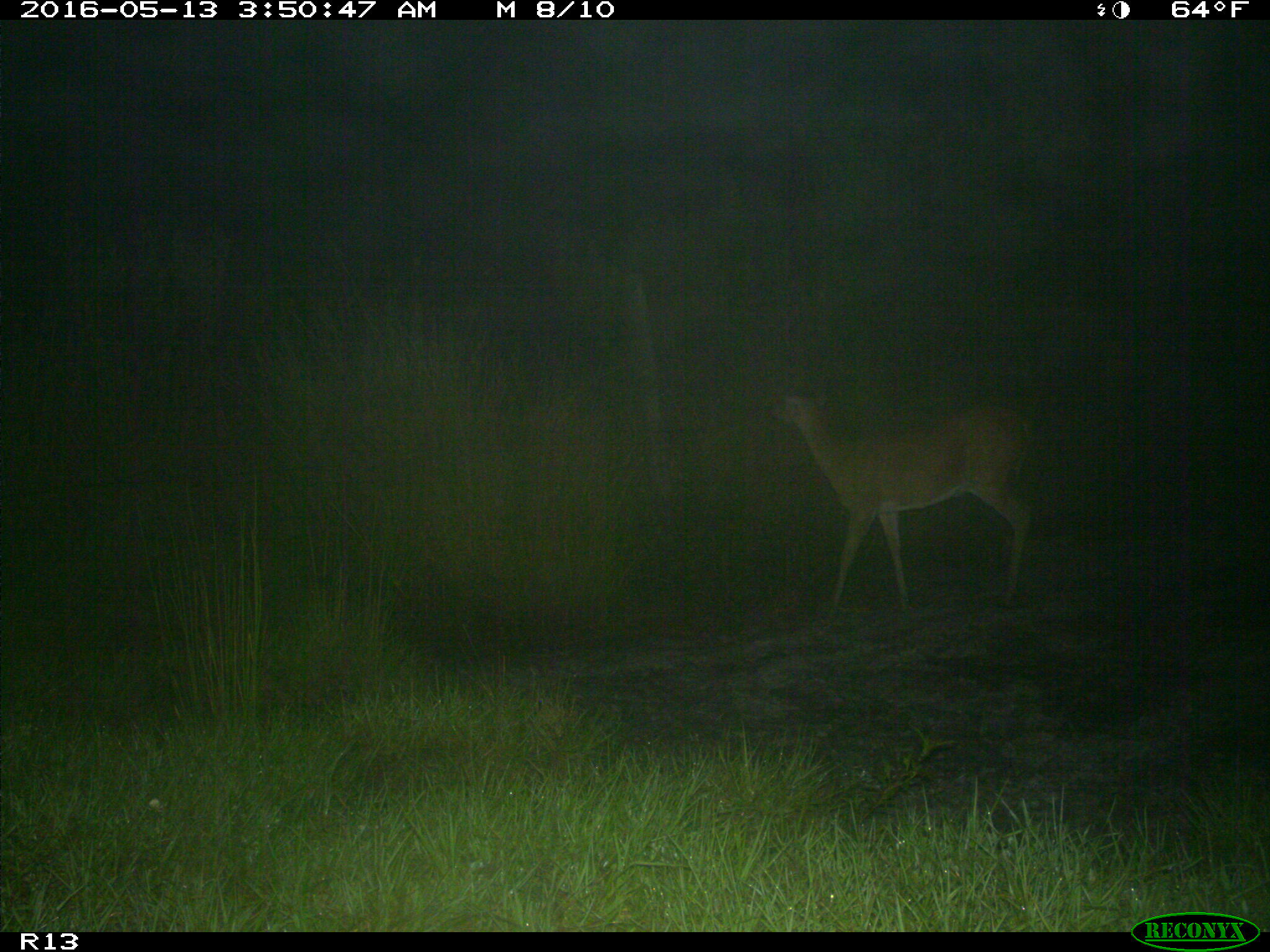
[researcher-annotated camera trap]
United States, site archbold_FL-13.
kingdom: Animalia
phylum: Chordata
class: Mammalia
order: Artiodactyla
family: Cervidae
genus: Odocoileus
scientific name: Odocoileus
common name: deer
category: unidentified deer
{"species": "unidentified deer (deer) (Odocoileus)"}